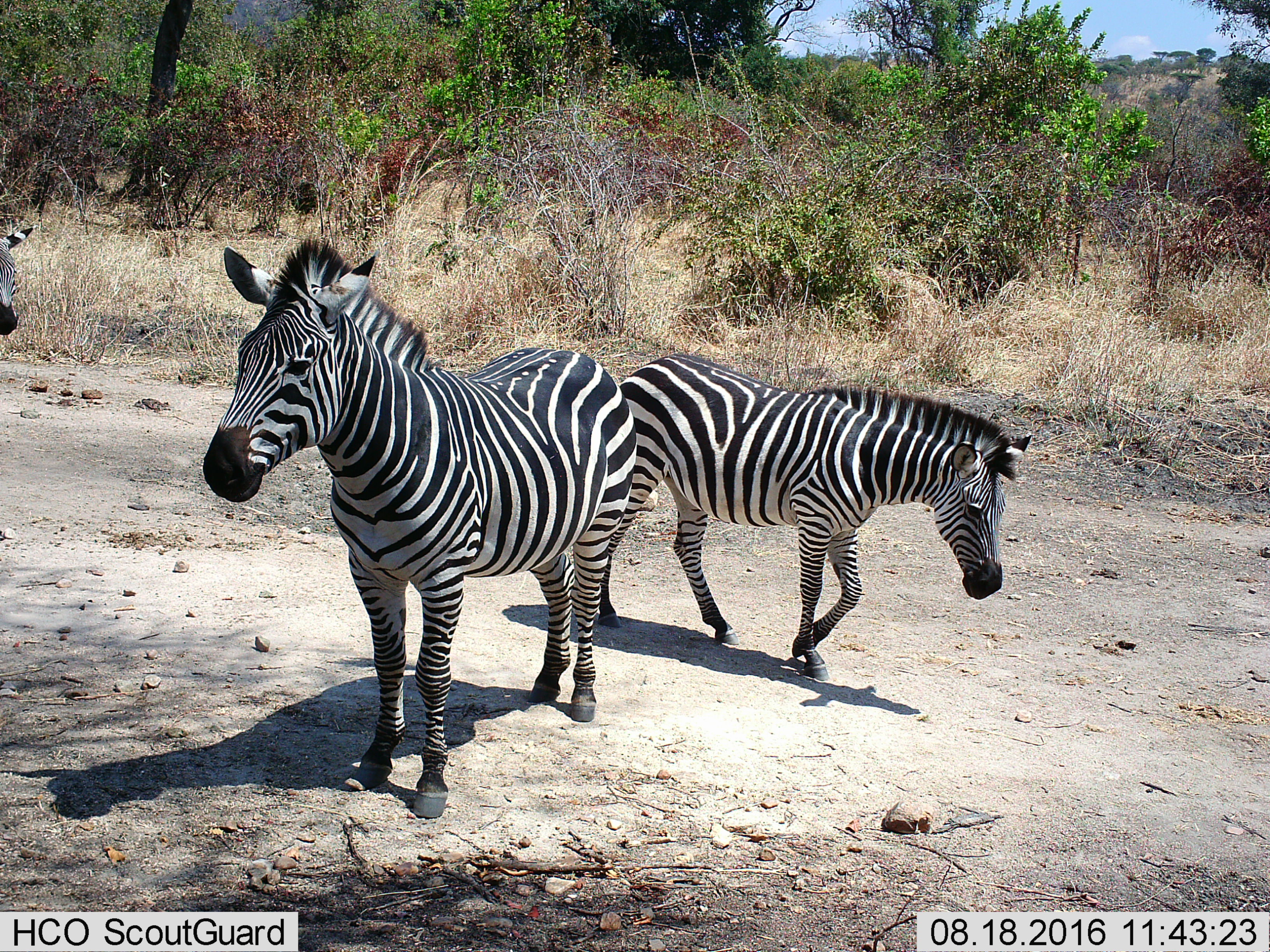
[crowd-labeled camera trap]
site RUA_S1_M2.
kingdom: Animalia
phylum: Chordata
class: Mammalia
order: Perissodactyla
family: Equidae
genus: Equus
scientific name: Equus quagga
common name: plains zebra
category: zebraplains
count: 3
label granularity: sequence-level